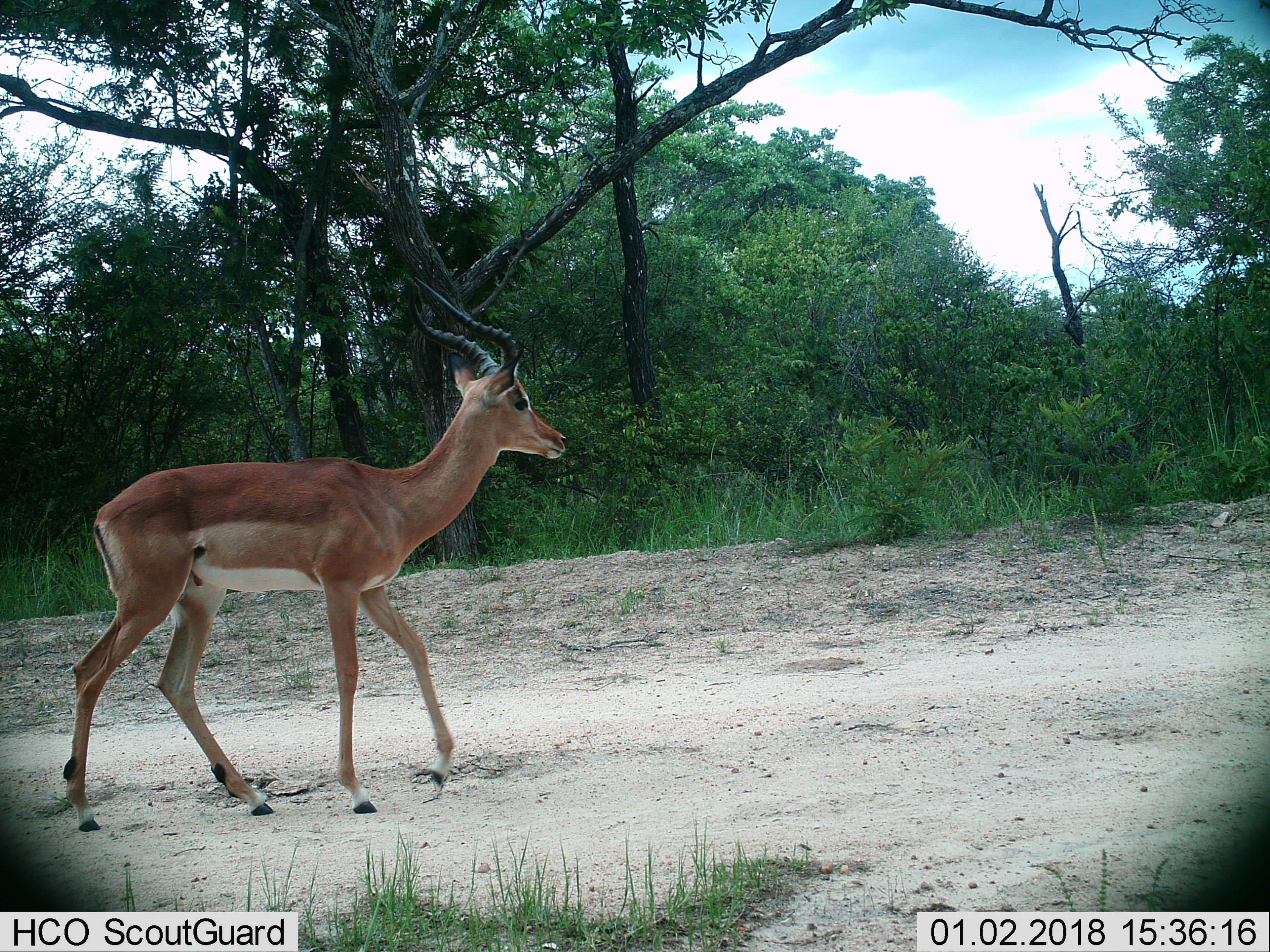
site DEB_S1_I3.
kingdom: Animalia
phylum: Chordata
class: Mammalia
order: Artiodactyla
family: Bovidae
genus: Aepyceros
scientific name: Aepyceros melampus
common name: impala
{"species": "impala (Aepyceros melampus)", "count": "1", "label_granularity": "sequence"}